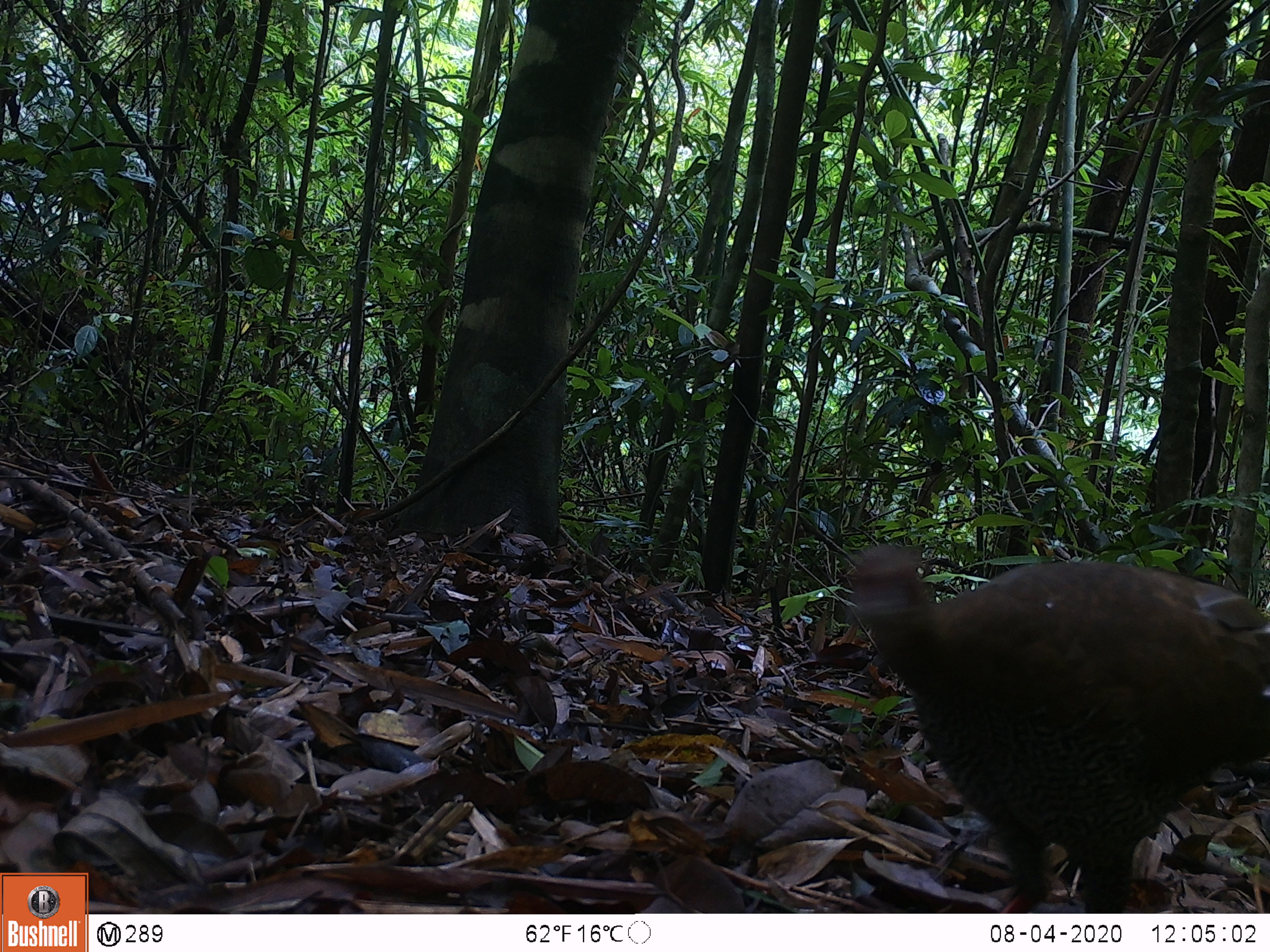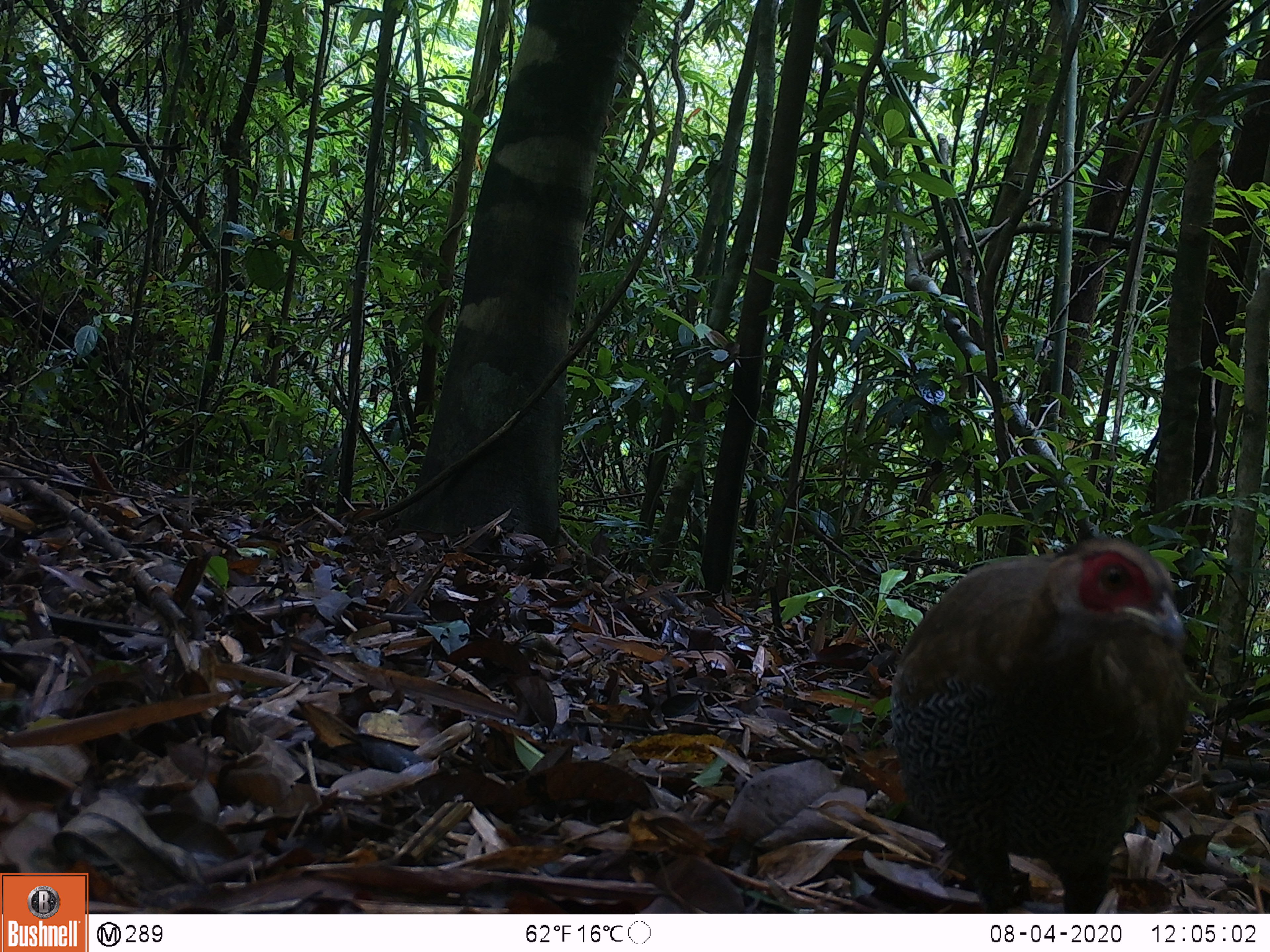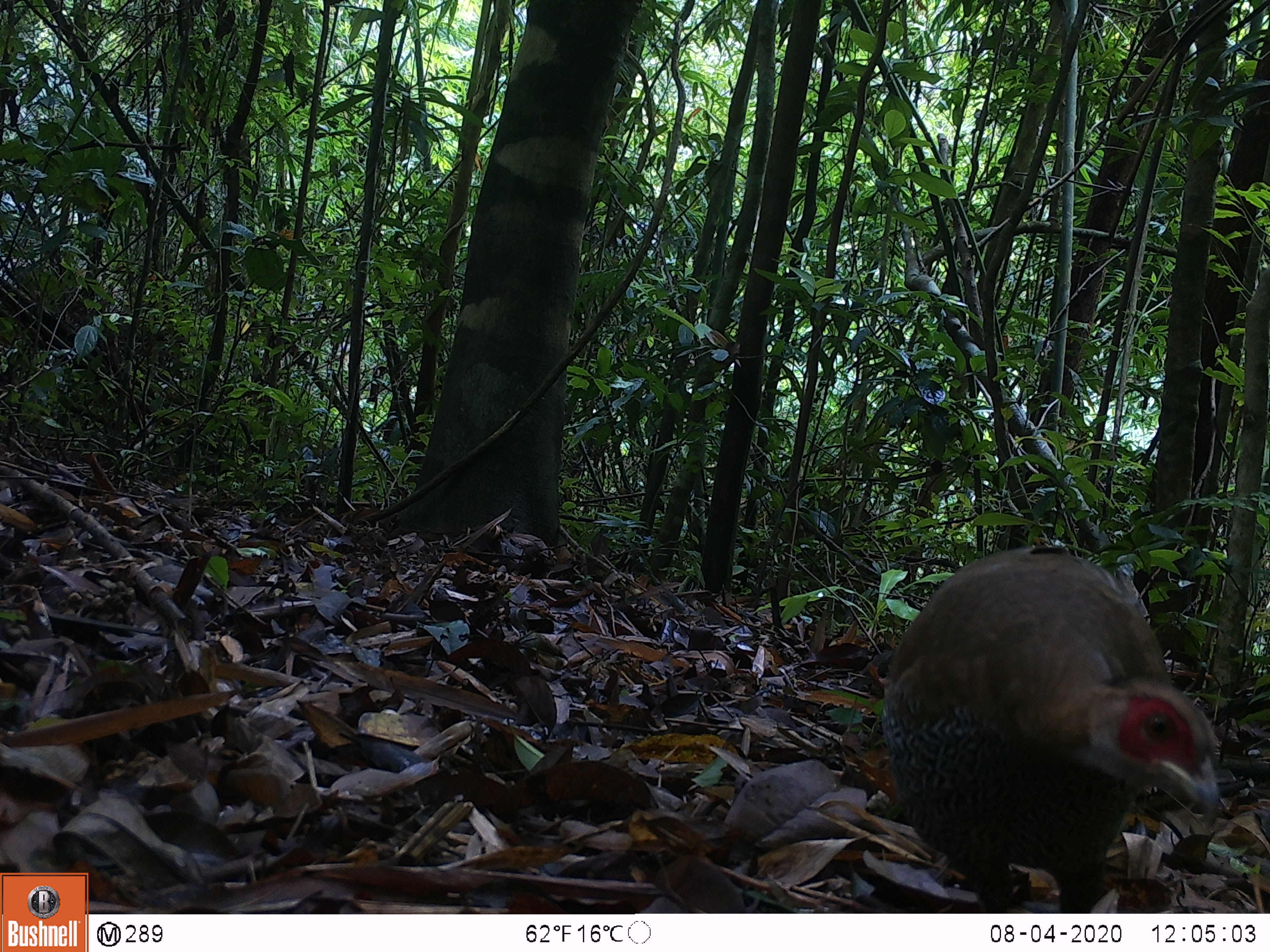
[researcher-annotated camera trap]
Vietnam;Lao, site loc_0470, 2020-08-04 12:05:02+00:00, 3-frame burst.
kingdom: Animalia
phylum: Chordata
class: Aves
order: Galliformes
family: Phasianidae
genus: Lophura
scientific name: Lophura nycthemera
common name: silver pheasant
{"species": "silver pheasant (Lophura nycthemera)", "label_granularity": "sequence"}